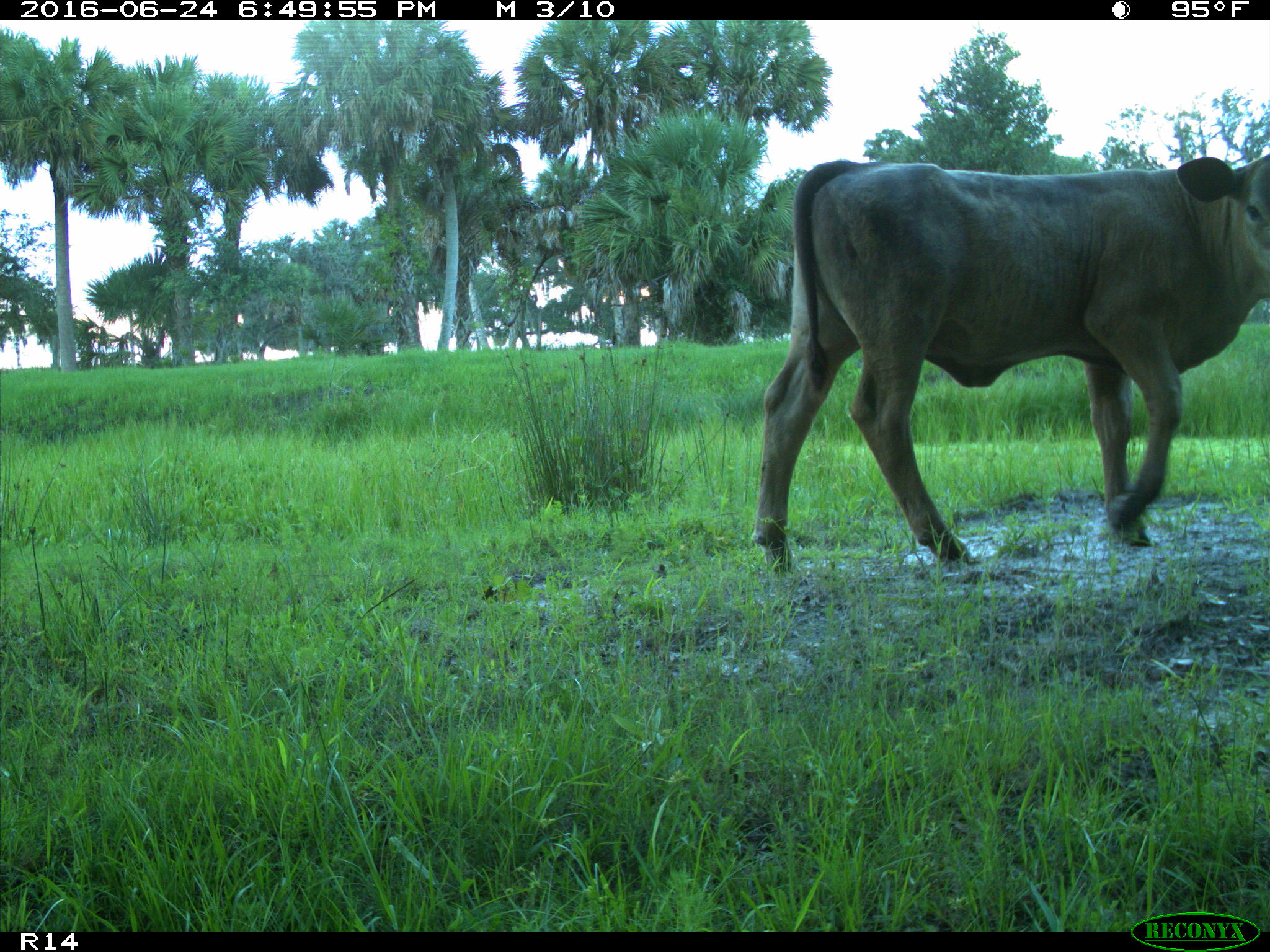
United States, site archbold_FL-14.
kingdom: Animalia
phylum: Chordata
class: Mammalia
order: Artiodactyla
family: Bovidae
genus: Bos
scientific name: Bos taurus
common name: domestic cow